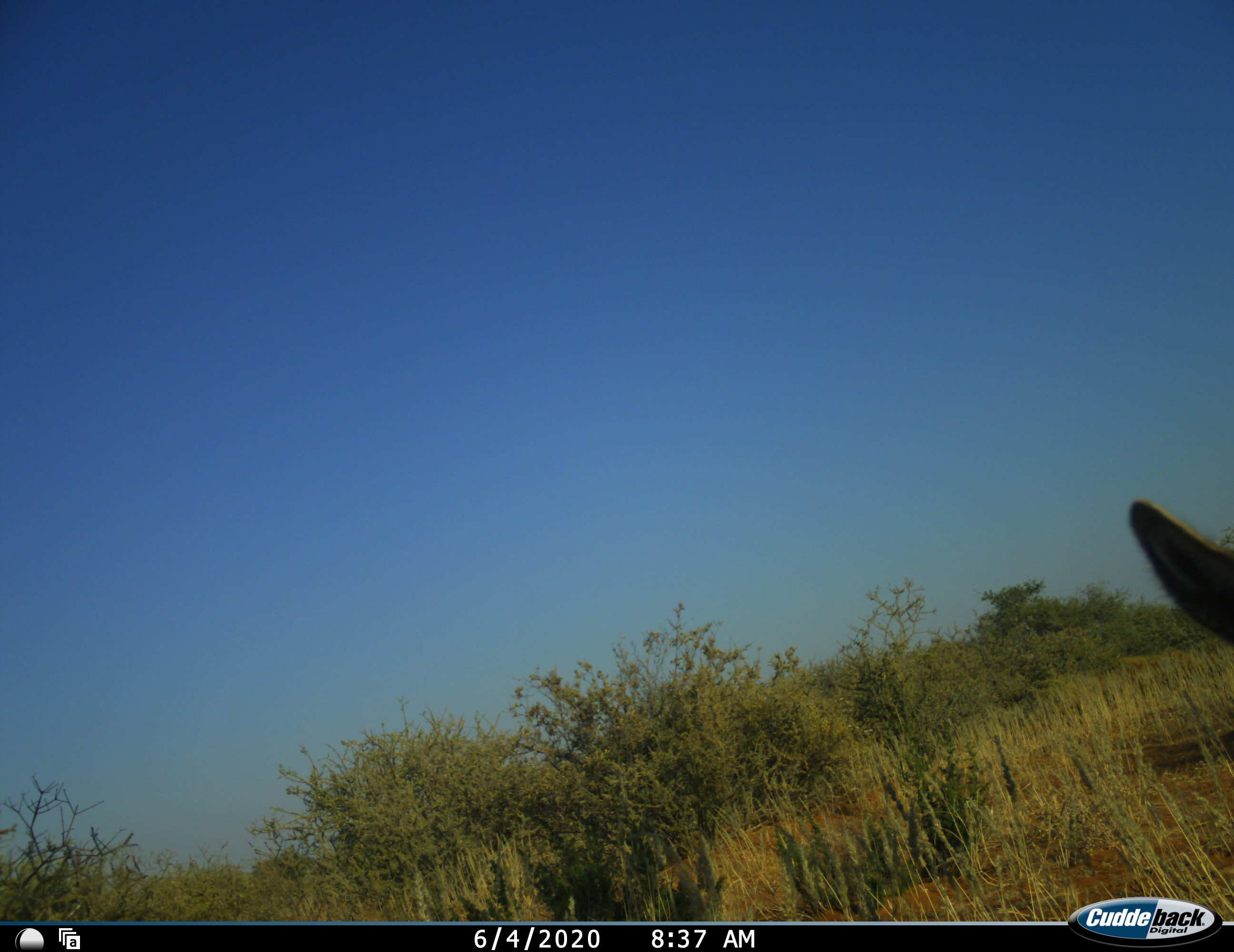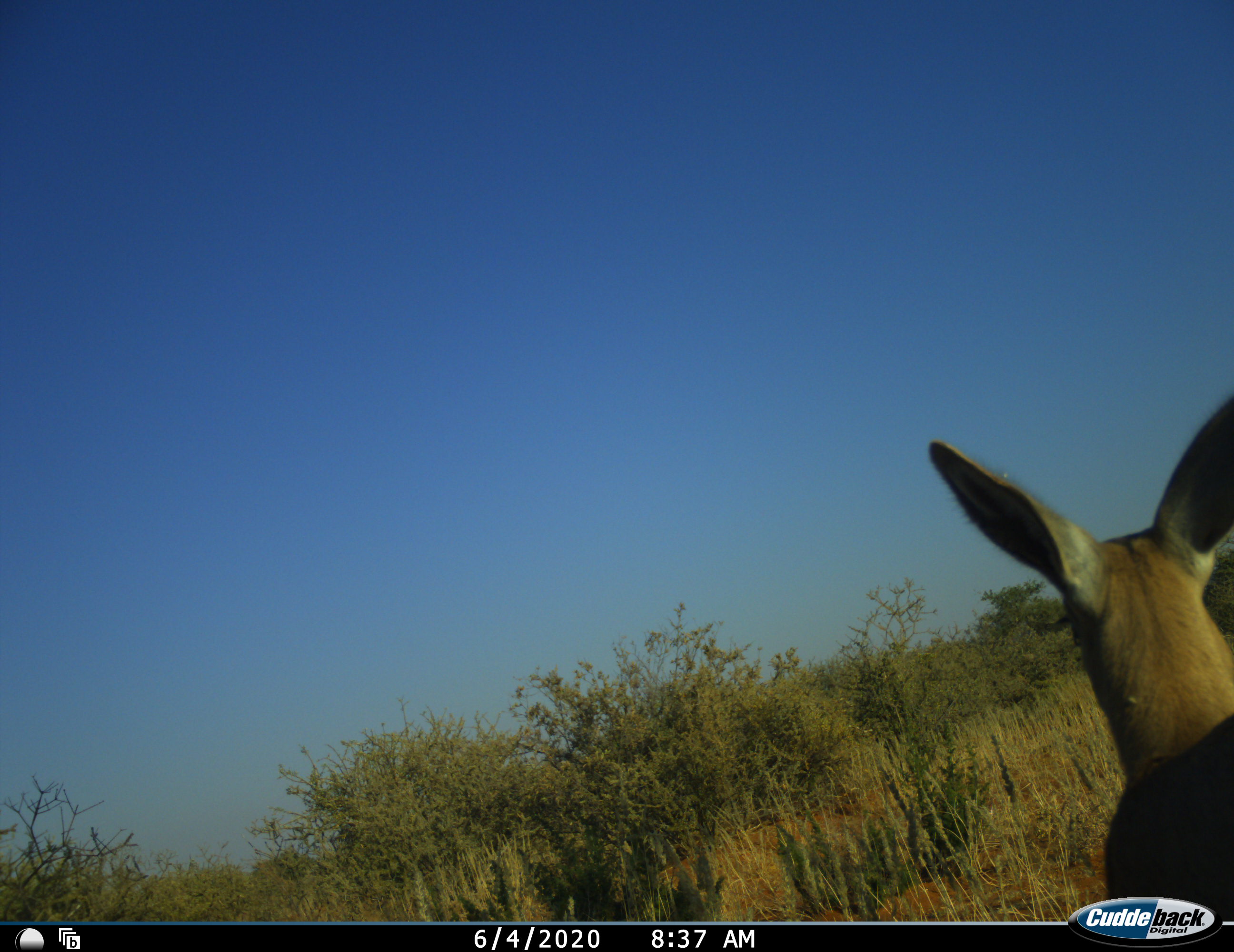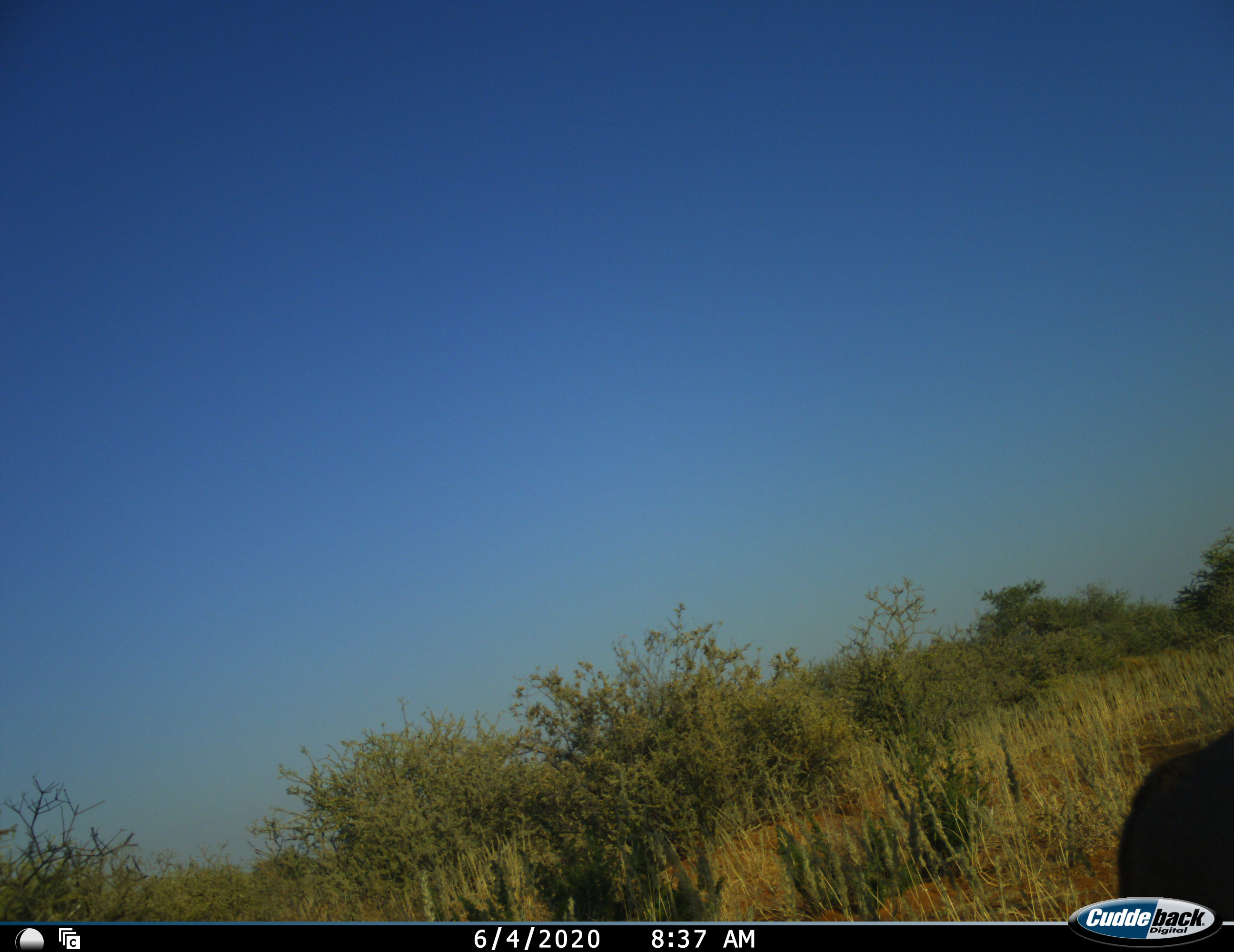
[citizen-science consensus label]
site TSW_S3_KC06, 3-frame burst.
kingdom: Animalia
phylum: Chordata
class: Mammalia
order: Artiodactyla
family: Bovidae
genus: Aepyceros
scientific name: Aepyceros melampus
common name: impala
Impala (Aepyceros melampus), count 1. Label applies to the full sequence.